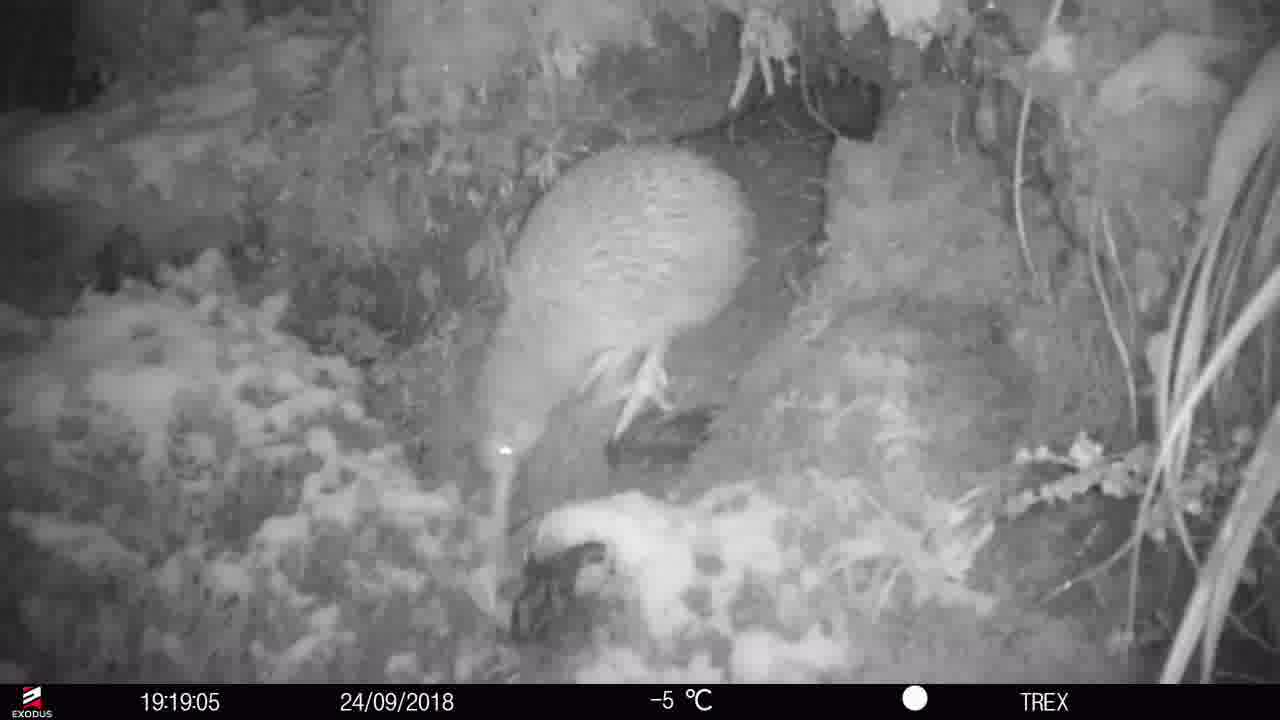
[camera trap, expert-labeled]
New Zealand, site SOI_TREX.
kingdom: Animalia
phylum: Chordata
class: Aves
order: Apterygiformes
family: Apterygidae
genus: Apteryx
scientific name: Apteryx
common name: kiwi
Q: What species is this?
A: Kiwi (Apteryx).